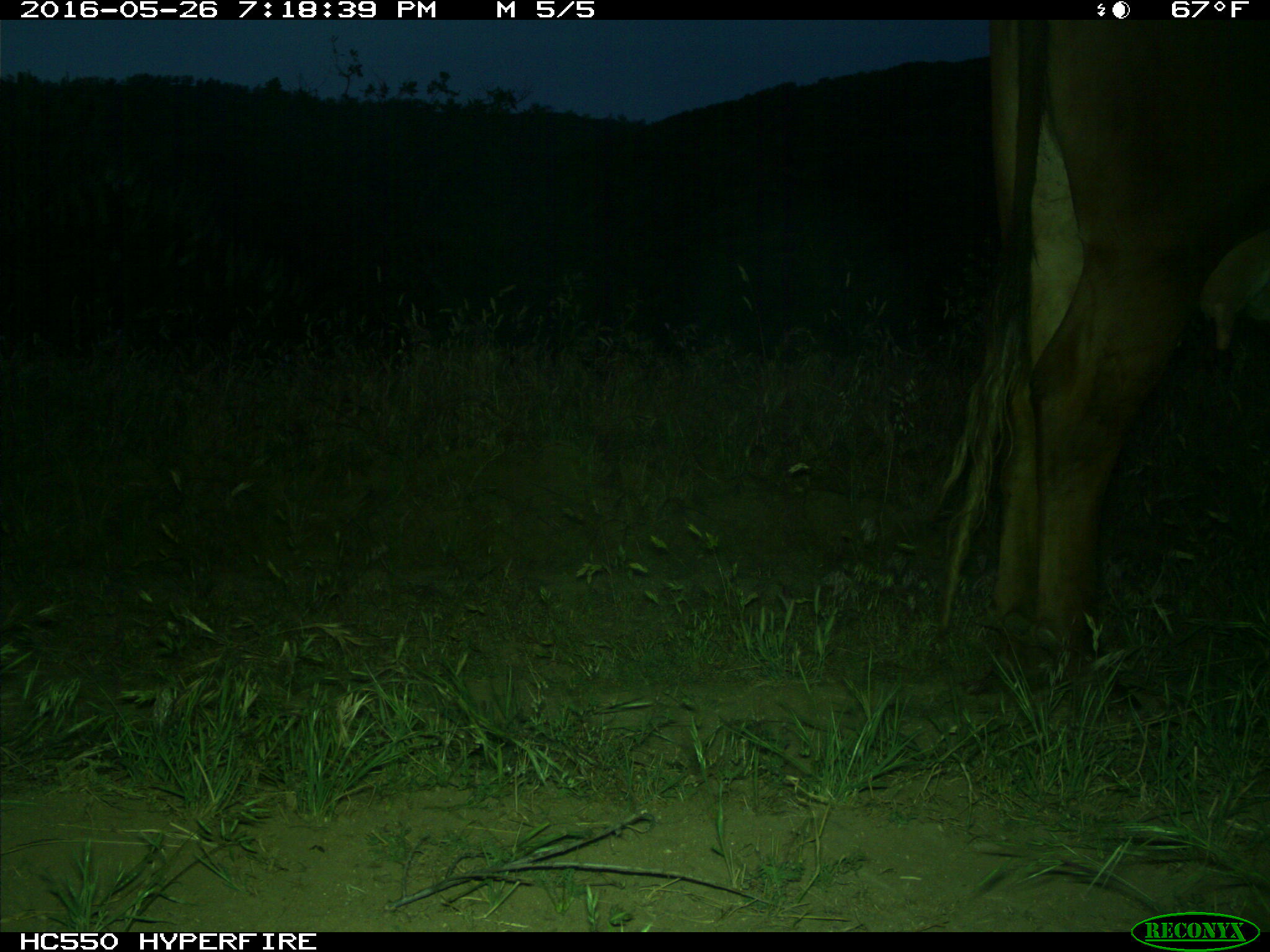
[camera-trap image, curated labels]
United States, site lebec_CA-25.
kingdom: Animalia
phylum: Chordata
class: Mammalia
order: Artiodactyla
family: Bovidae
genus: Bos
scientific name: Bos taurus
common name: domestic cow